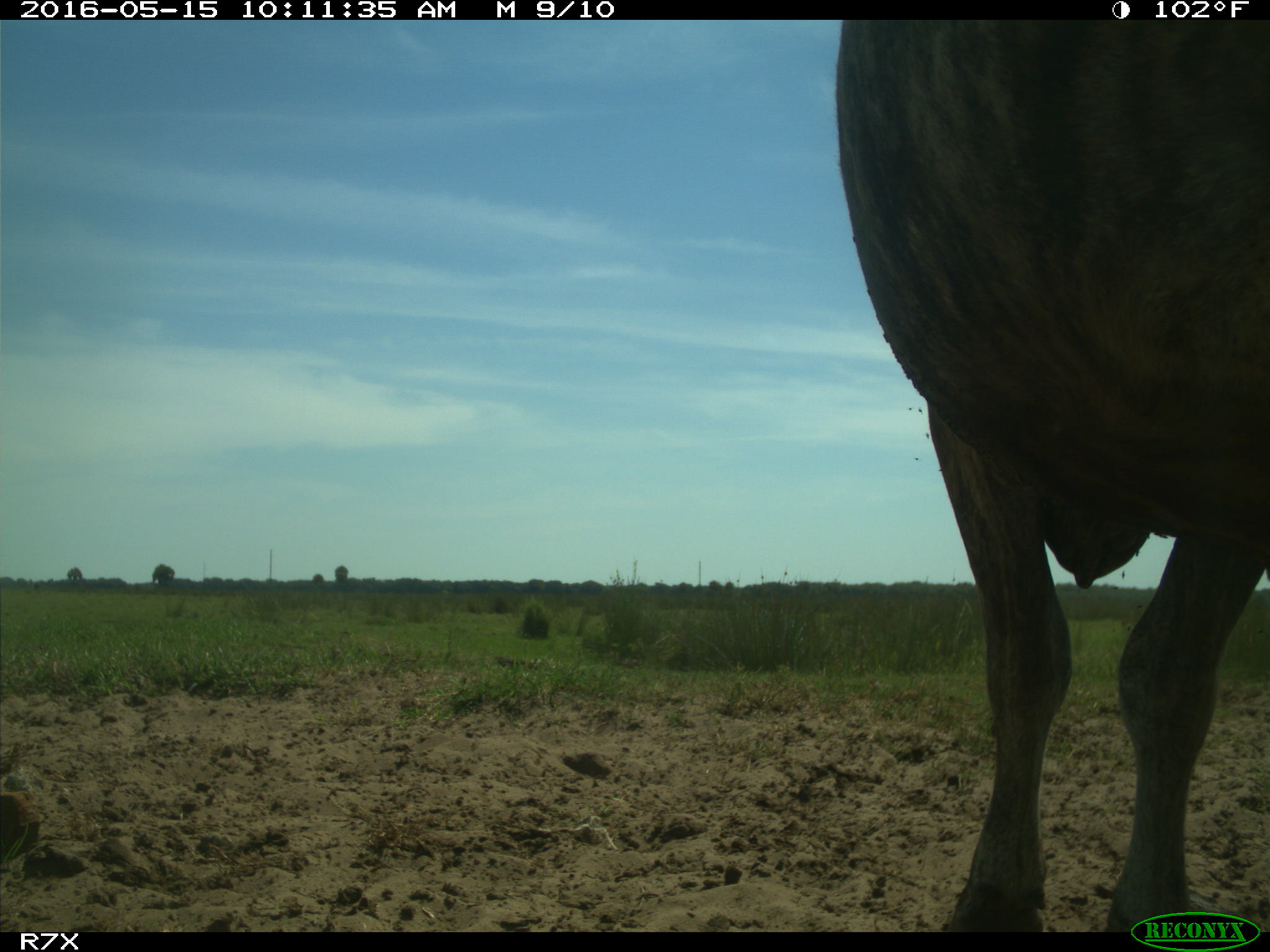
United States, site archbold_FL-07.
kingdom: Animalia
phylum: Chordata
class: Mammalia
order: Artiodactyla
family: Bovidae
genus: Bos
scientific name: Bos taurus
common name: domestic cow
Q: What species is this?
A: Bos taurus (domestic cow).